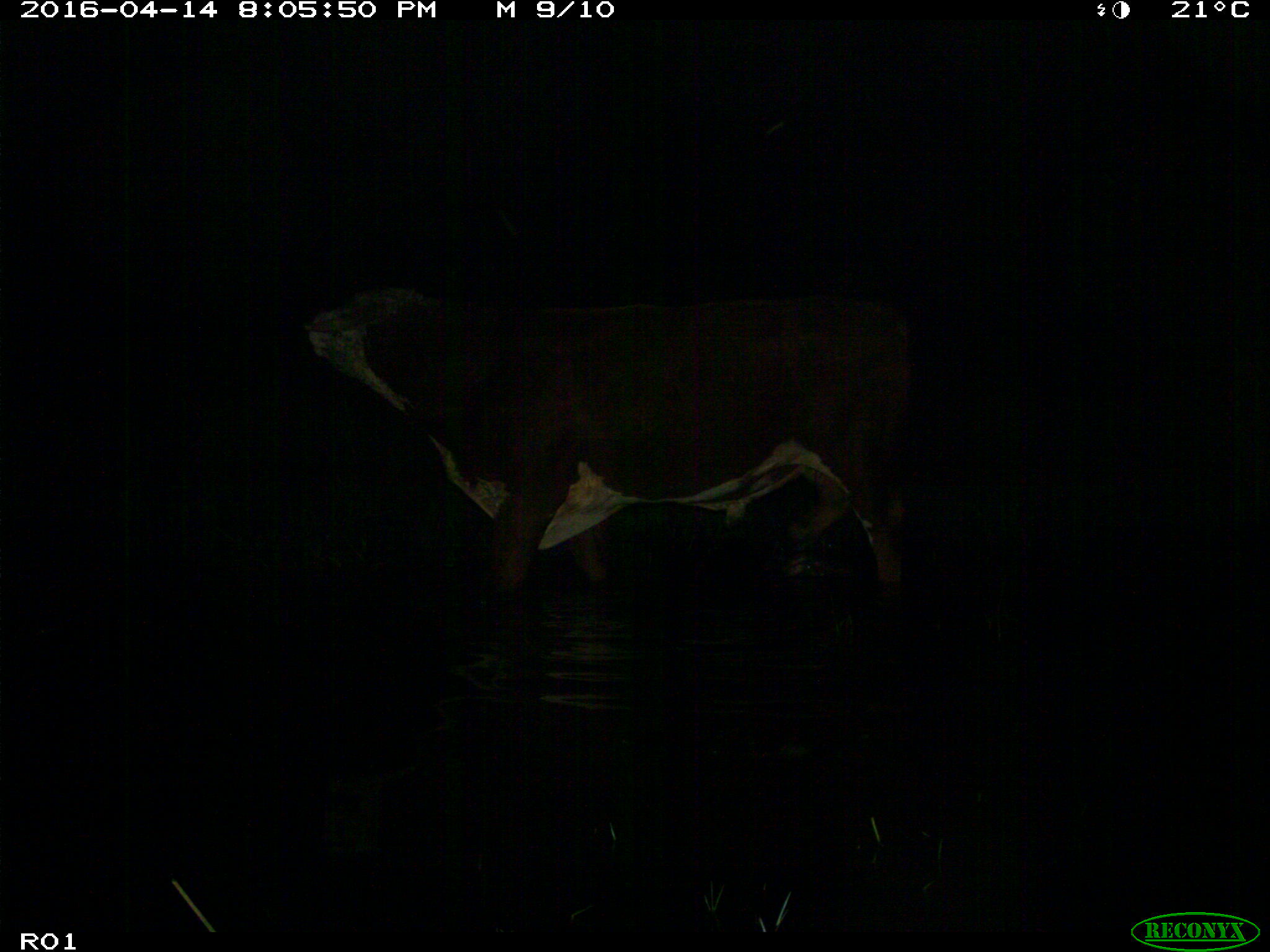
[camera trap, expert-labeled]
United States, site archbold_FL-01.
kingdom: Animalia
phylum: Chordata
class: Mammalia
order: Artiodactyla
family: Bovidae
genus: Bos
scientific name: Bos taurus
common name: domestic cow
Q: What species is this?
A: Bos taurus (domestic cow).